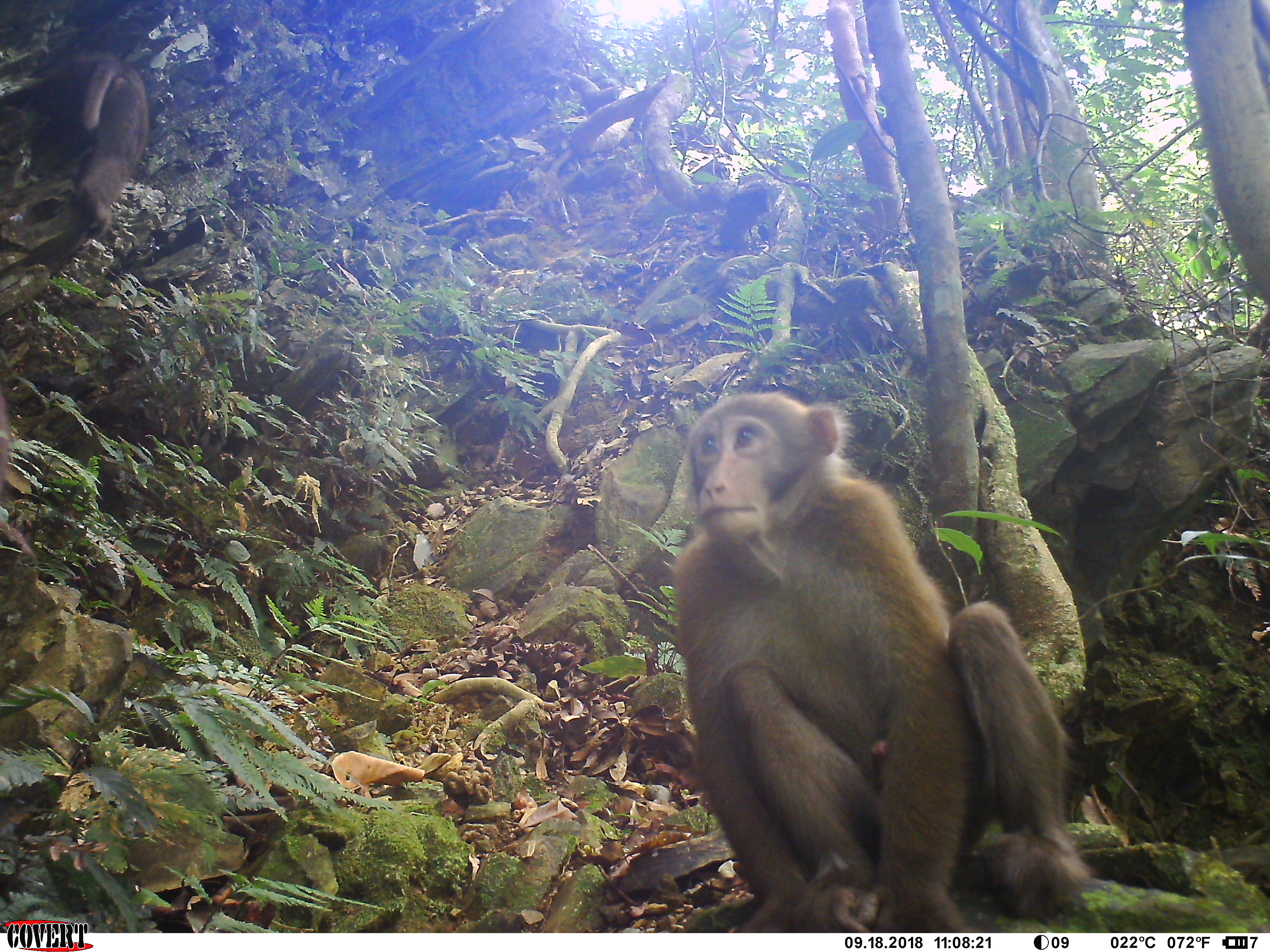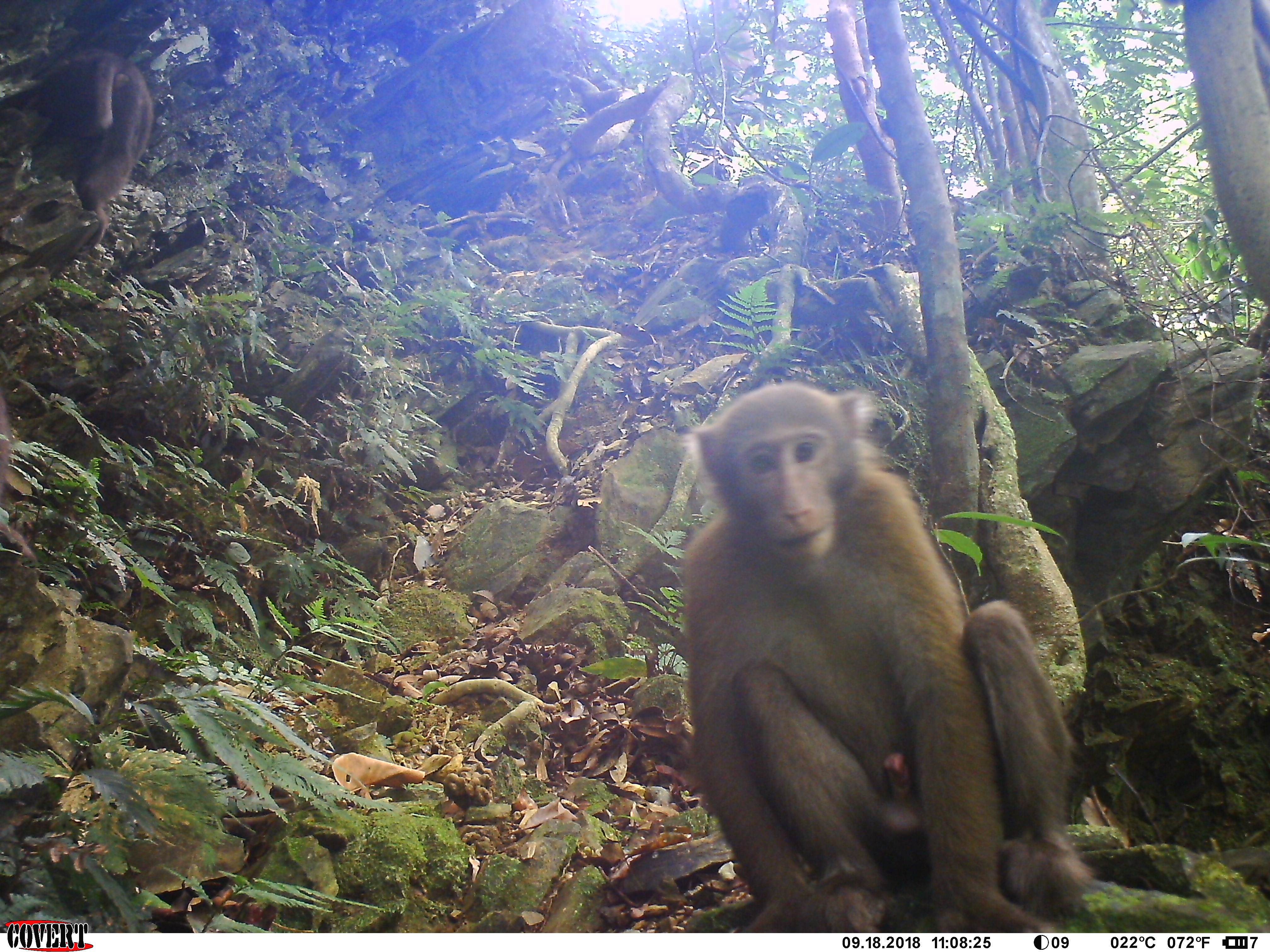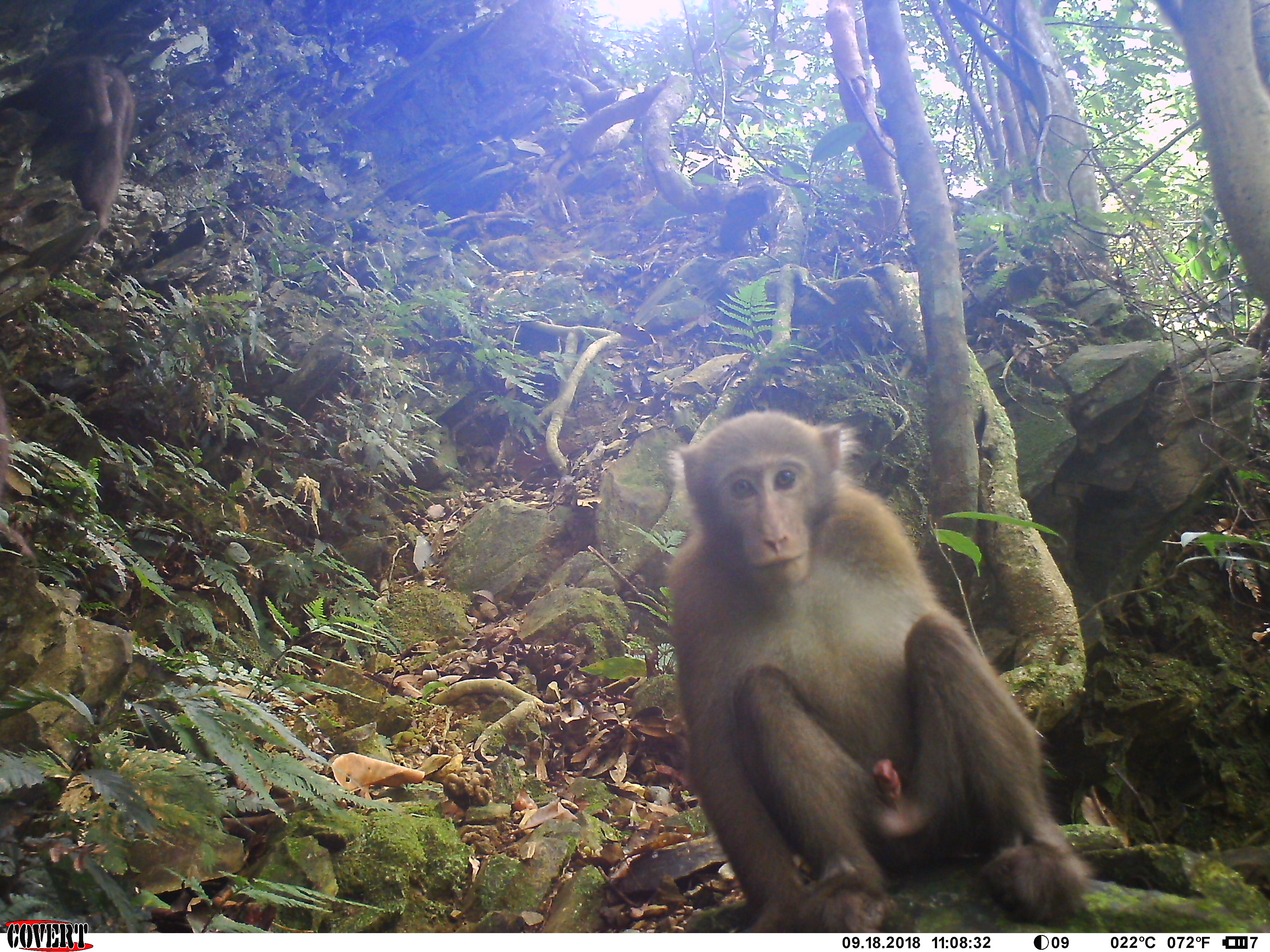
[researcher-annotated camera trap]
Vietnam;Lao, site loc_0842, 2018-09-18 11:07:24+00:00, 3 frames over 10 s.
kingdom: Animalia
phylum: Chordata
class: Mammalia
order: Primates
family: Cercopithecidae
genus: Macaca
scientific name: Macaca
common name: macaques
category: assam or rhesus macaque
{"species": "assam or rhesus macaque (macaques) (Macaca)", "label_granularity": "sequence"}